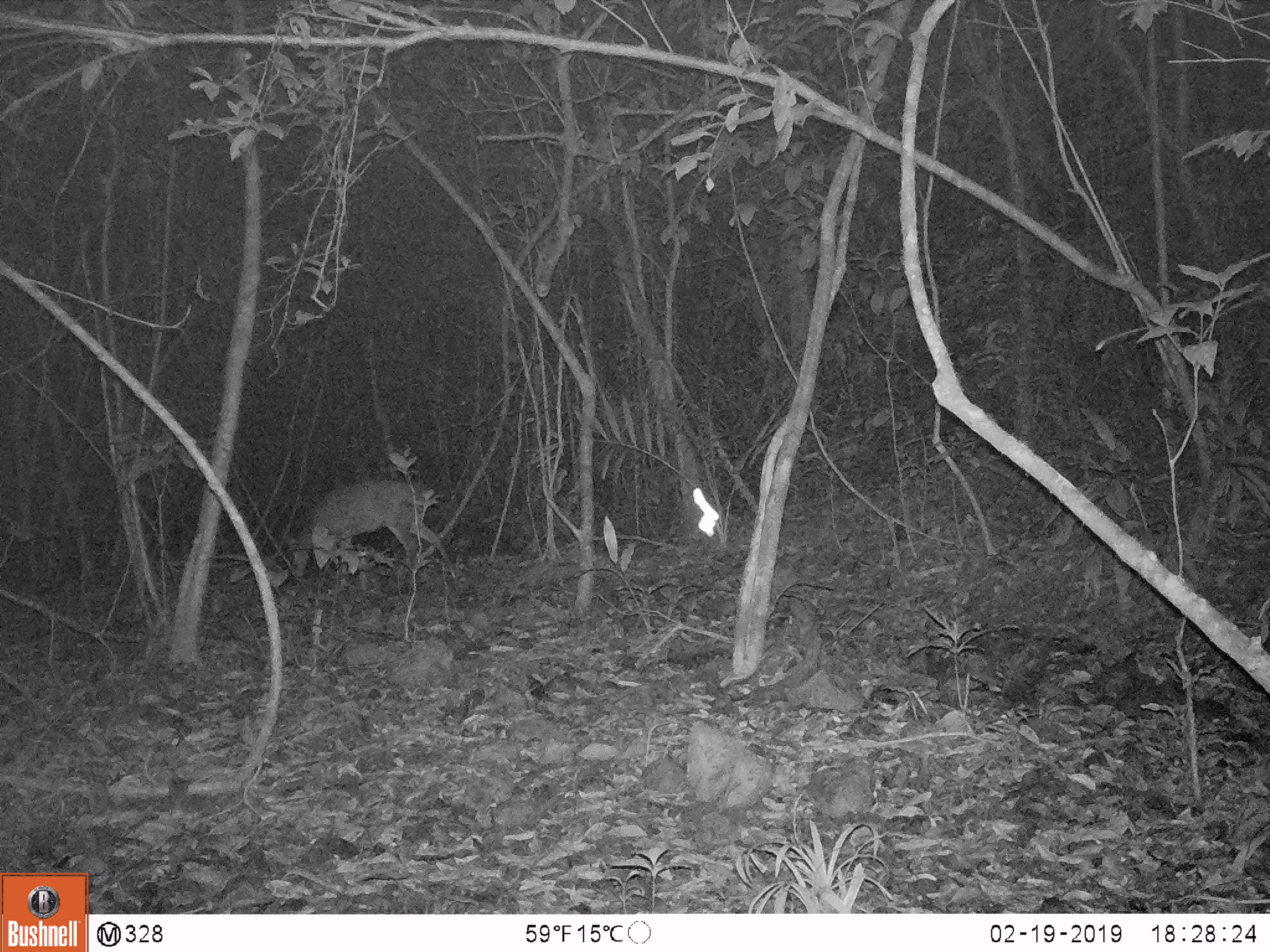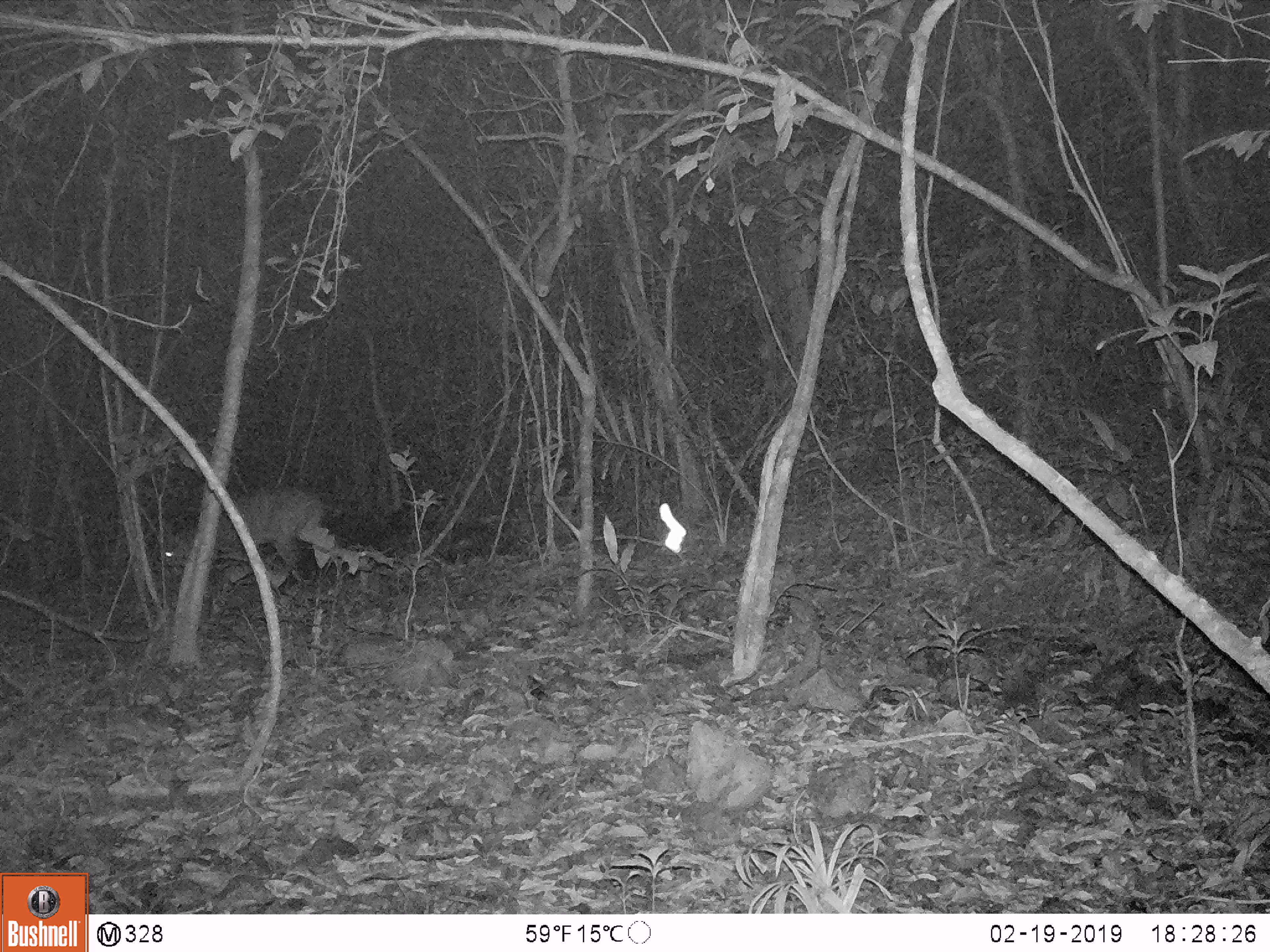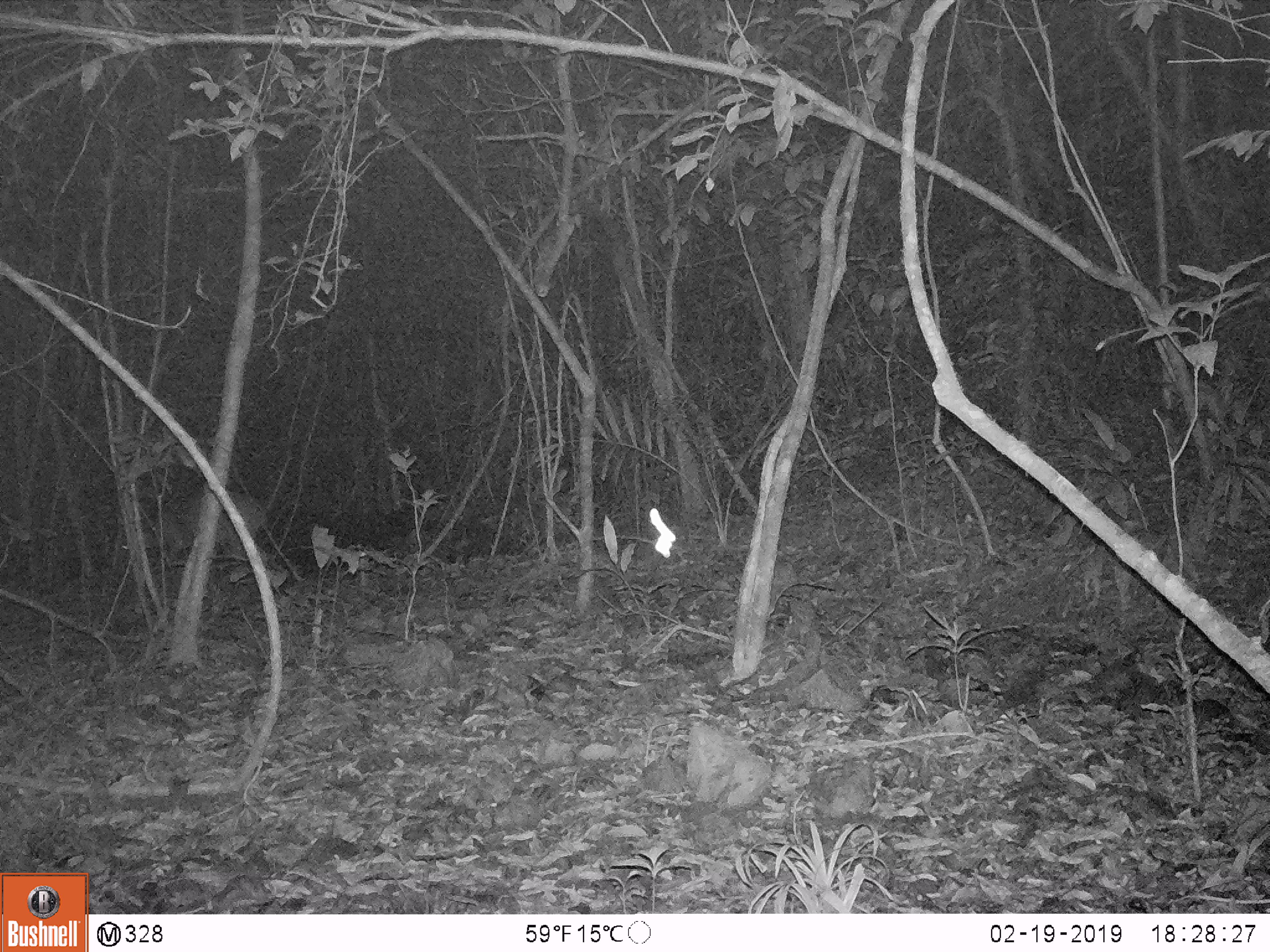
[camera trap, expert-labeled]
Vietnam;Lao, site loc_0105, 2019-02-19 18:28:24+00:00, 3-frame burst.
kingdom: Animalia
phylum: Chordata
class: Mammalia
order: Artiodactyla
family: Cervidae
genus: Muntiacus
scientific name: Muntiacus vuquangensis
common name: large-antlered muntjac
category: large antlered muntjac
Large antlered muntjac (large-antlered muntjac) (Muntiacus vuquangensis). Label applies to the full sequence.